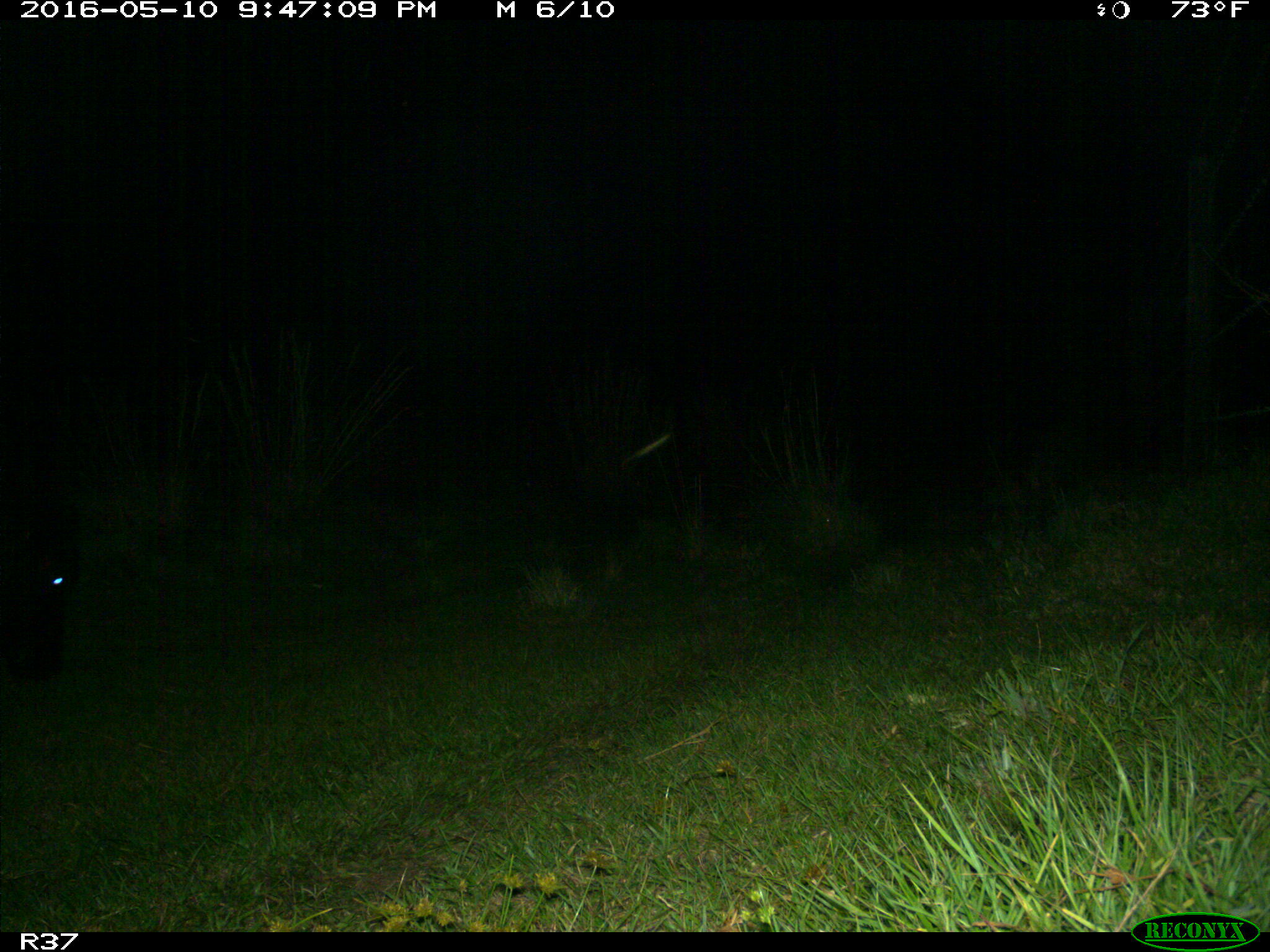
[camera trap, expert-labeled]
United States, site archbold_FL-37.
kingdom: Animalia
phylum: Chordata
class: Mammalia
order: Artiodactyla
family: Bovidae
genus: Bos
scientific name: Bos taurus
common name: domestic cow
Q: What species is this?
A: Bos taurus (domestic cow).